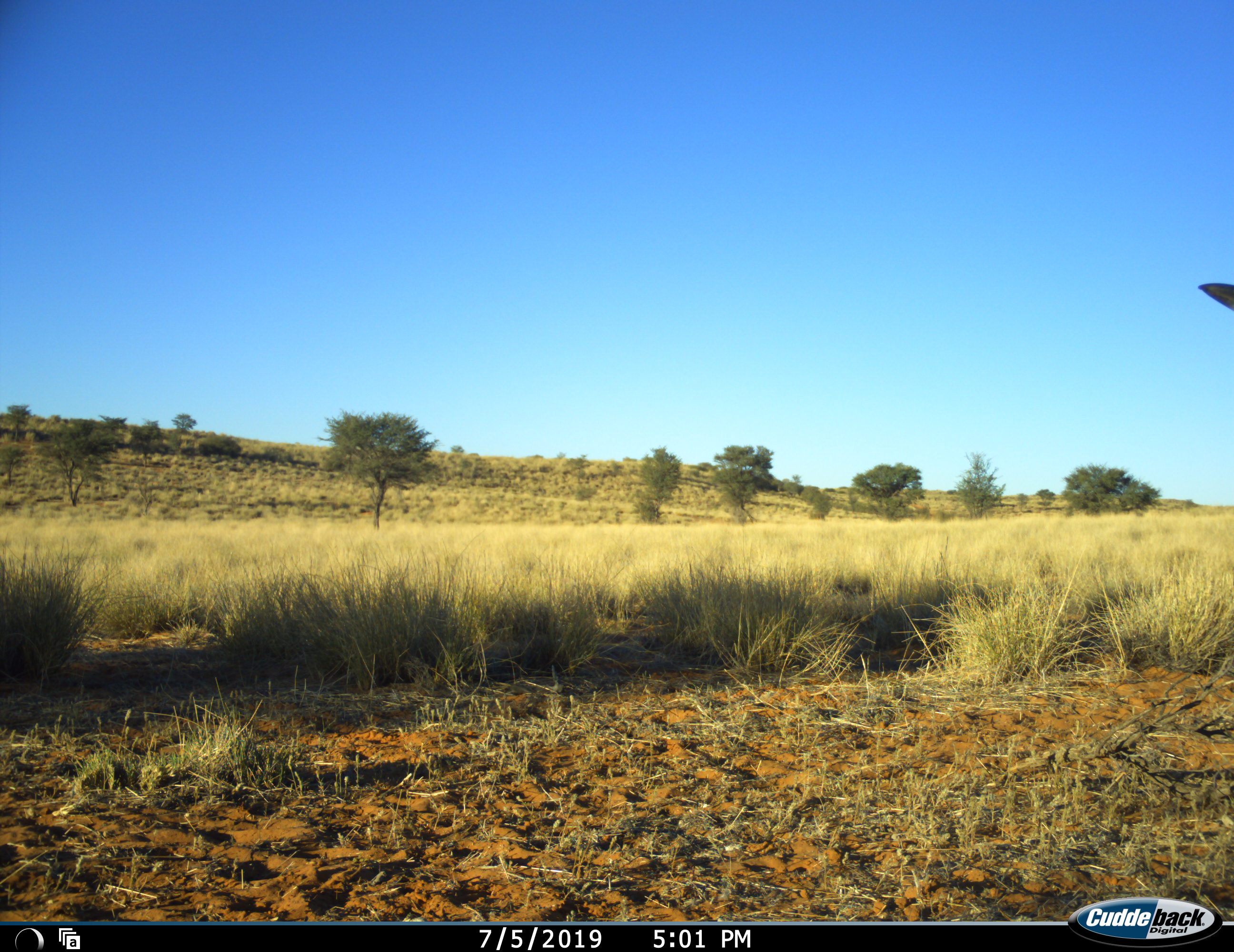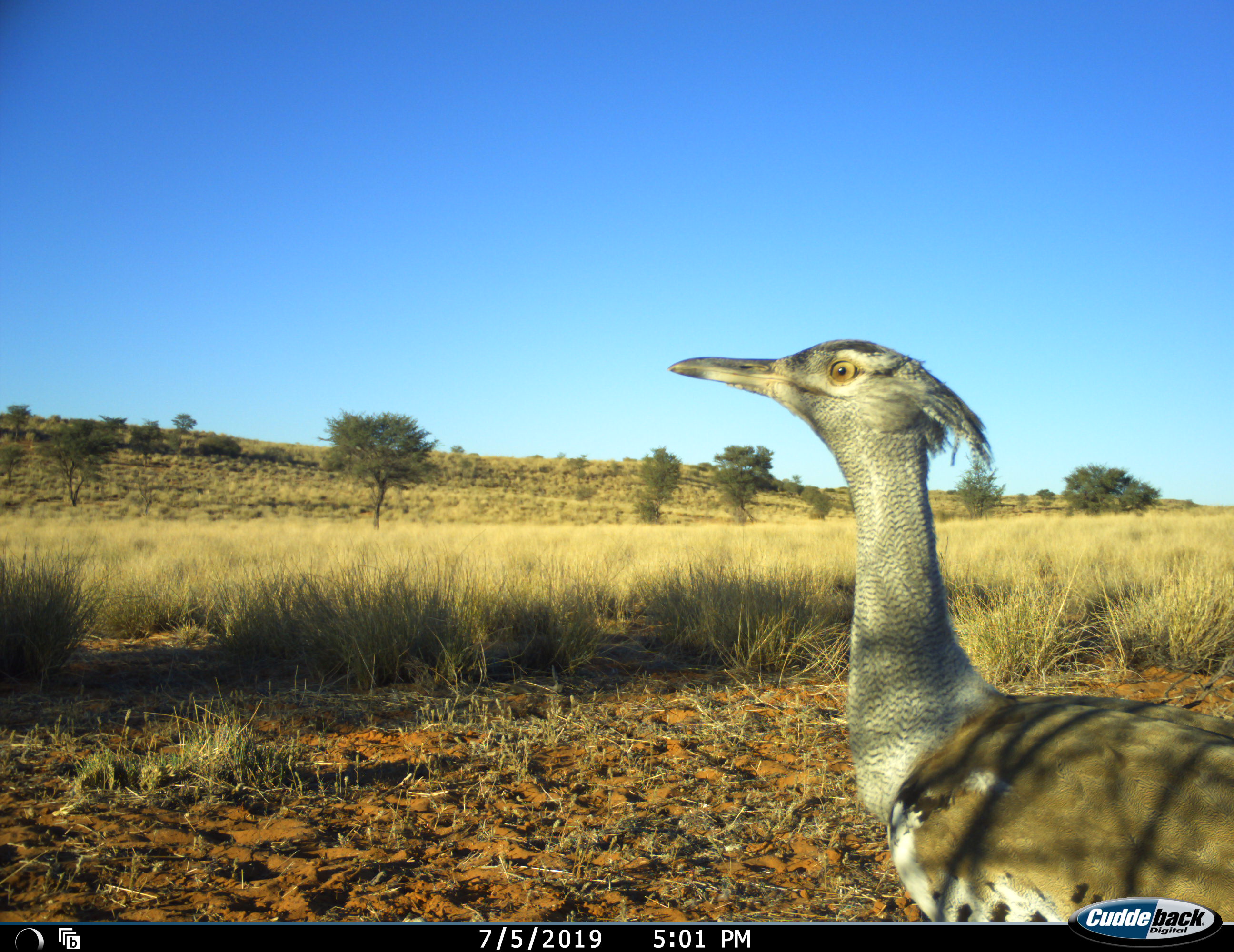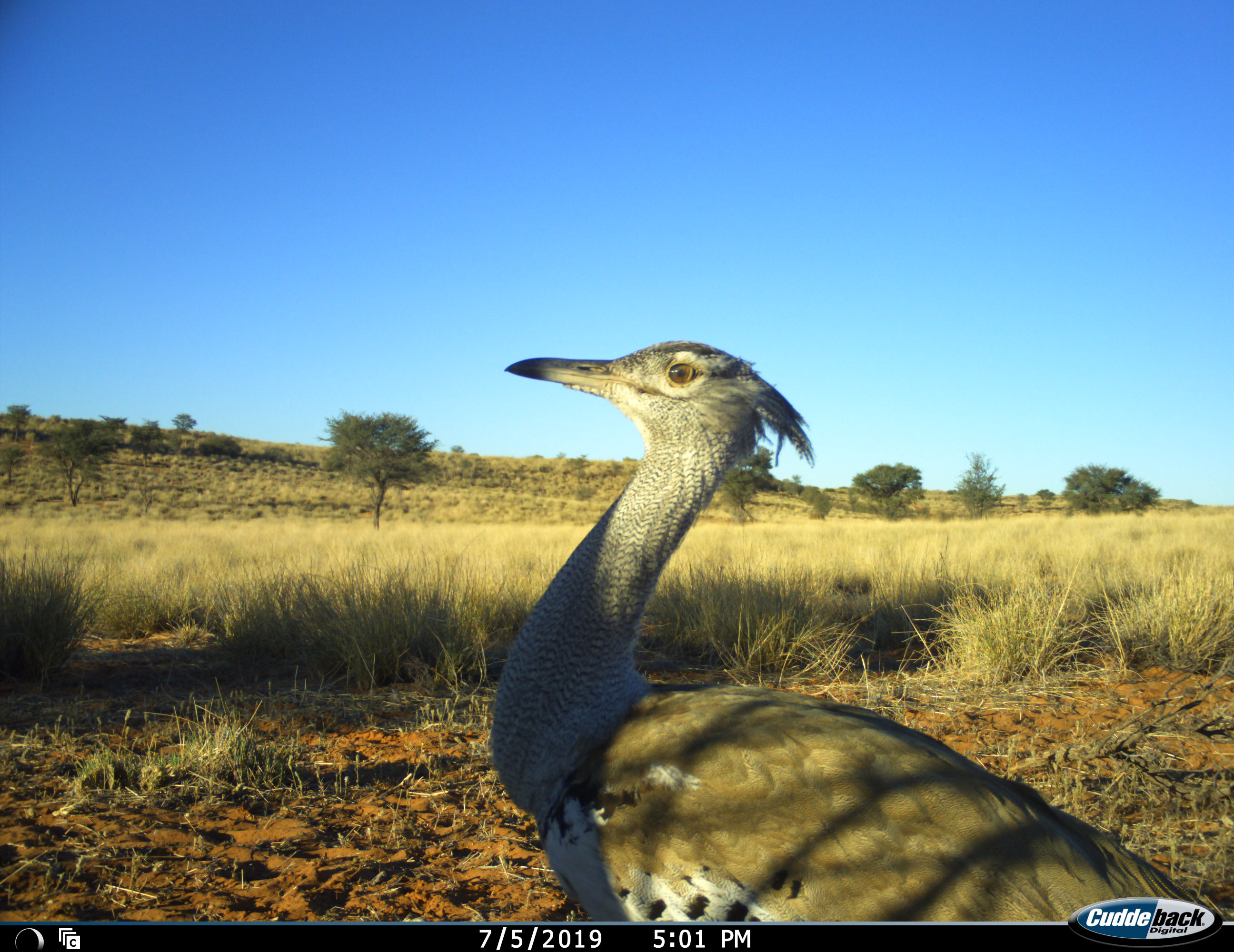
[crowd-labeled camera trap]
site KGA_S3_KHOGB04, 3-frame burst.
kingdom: Animalia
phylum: Chordata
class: Aves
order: Otidiformes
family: Otididae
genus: Ardeotis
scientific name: Ardeotis kori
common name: kori bustard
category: bustardkori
Bustardkori (kori bustard) (Ardeotis kori), count 1. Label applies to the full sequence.